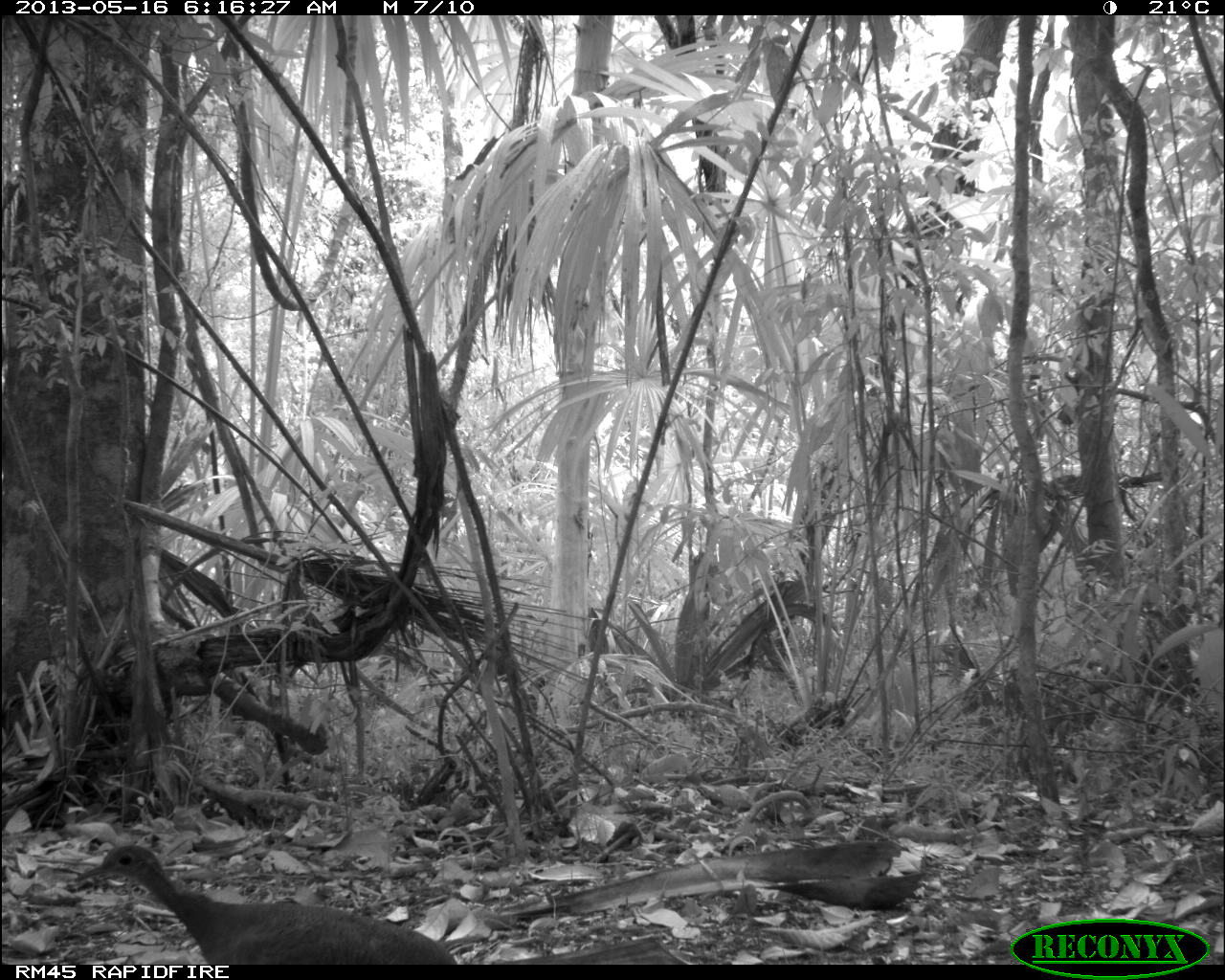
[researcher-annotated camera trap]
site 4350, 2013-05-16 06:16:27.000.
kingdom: Animalia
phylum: Chordata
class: Aves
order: Tinamiformes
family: Tinamidae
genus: Tinamus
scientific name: Tinamus major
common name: great tinamou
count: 1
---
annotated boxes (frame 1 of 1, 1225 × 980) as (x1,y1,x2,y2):
tinamus major: (74,843,453,964)